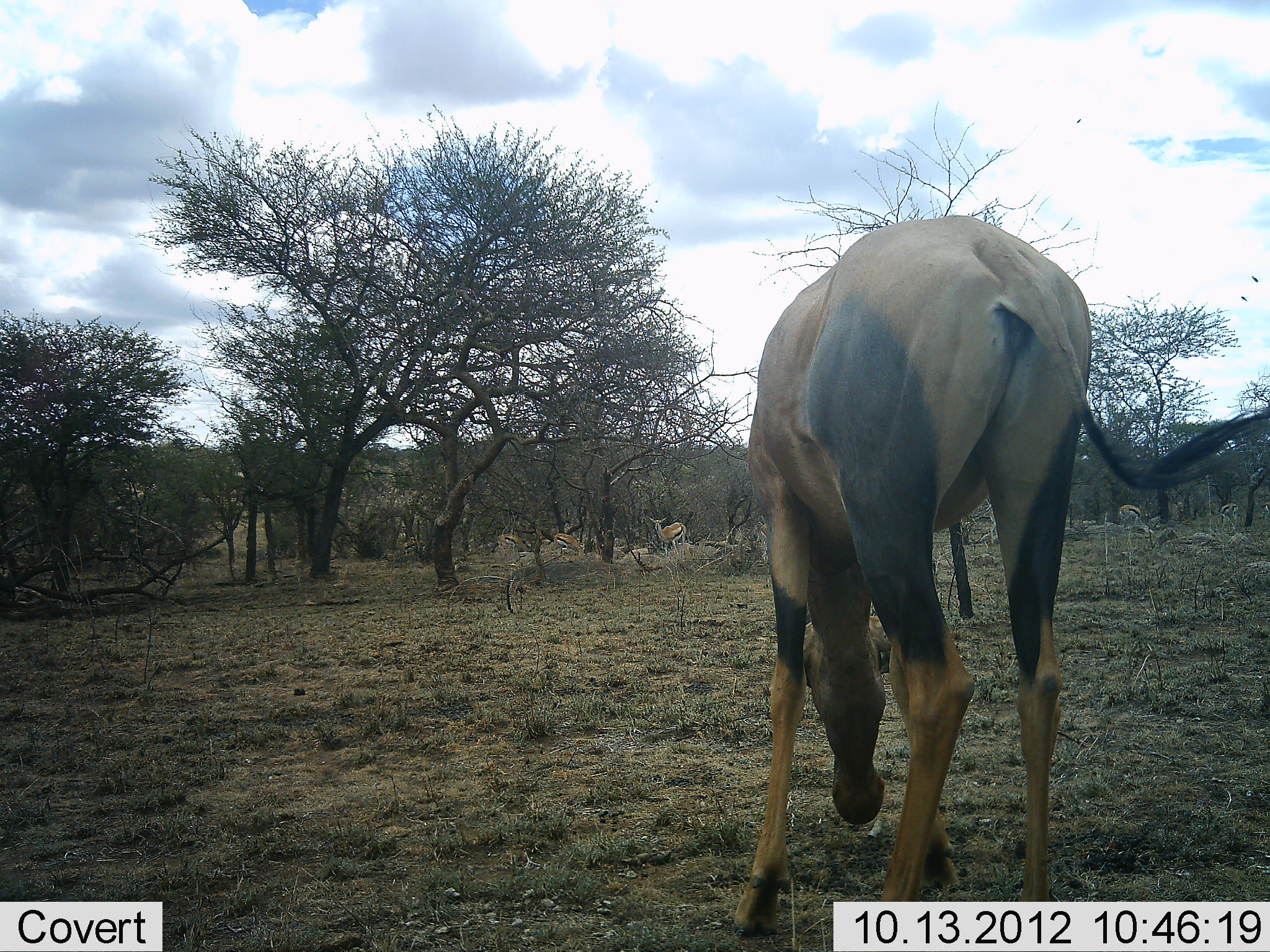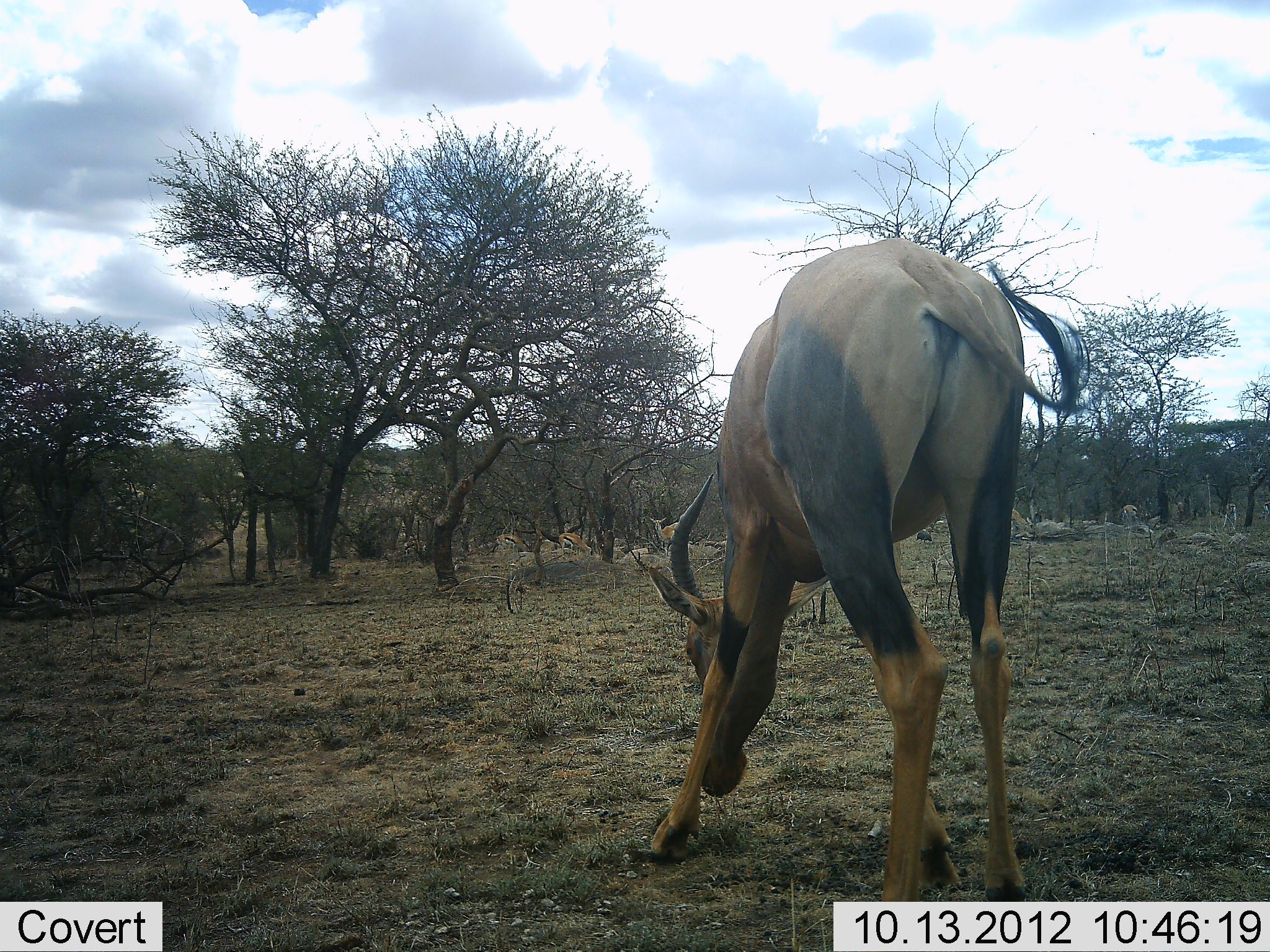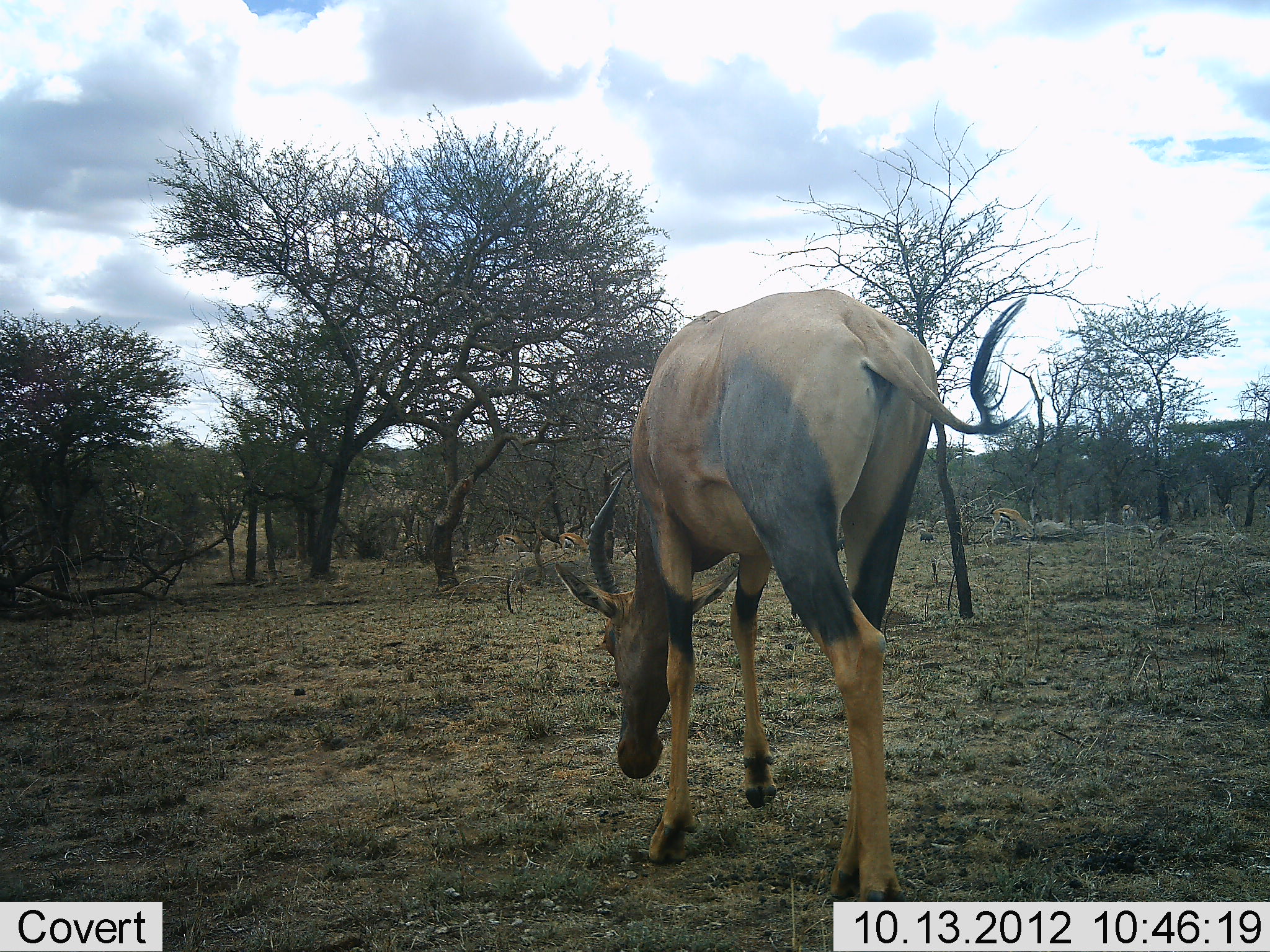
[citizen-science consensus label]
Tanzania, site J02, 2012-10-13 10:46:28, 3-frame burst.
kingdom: Animalia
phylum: Chordata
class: Mammalia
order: Artiodactyla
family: Bovidae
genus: Eudorcas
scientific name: Eudorcas thomsonii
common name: thomson's gazelle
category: gazellethomsons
Gazellethomsons (thomson's gazelle) (Eudorcas thomsonii), count 6. Behavior (volunteer vote fractions): standing 83%, resting 0%, moving 42%, interacting 0%. Young present (vote fraction): 0%. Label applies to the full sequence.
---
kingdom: Animalia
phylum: Chordata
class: Mammalia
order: Artiodactyla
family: Bovidae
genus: Damaliscus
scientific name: Damaliscus lunatus jimela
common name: topi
Topi (Damaliscus lunatus jimela), count 1. Behavior (volunteer vote fractions): standing 23%, resting 0%, moving 50%, interacting 0%. Young present (vote fraction): 0%. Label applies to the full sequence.